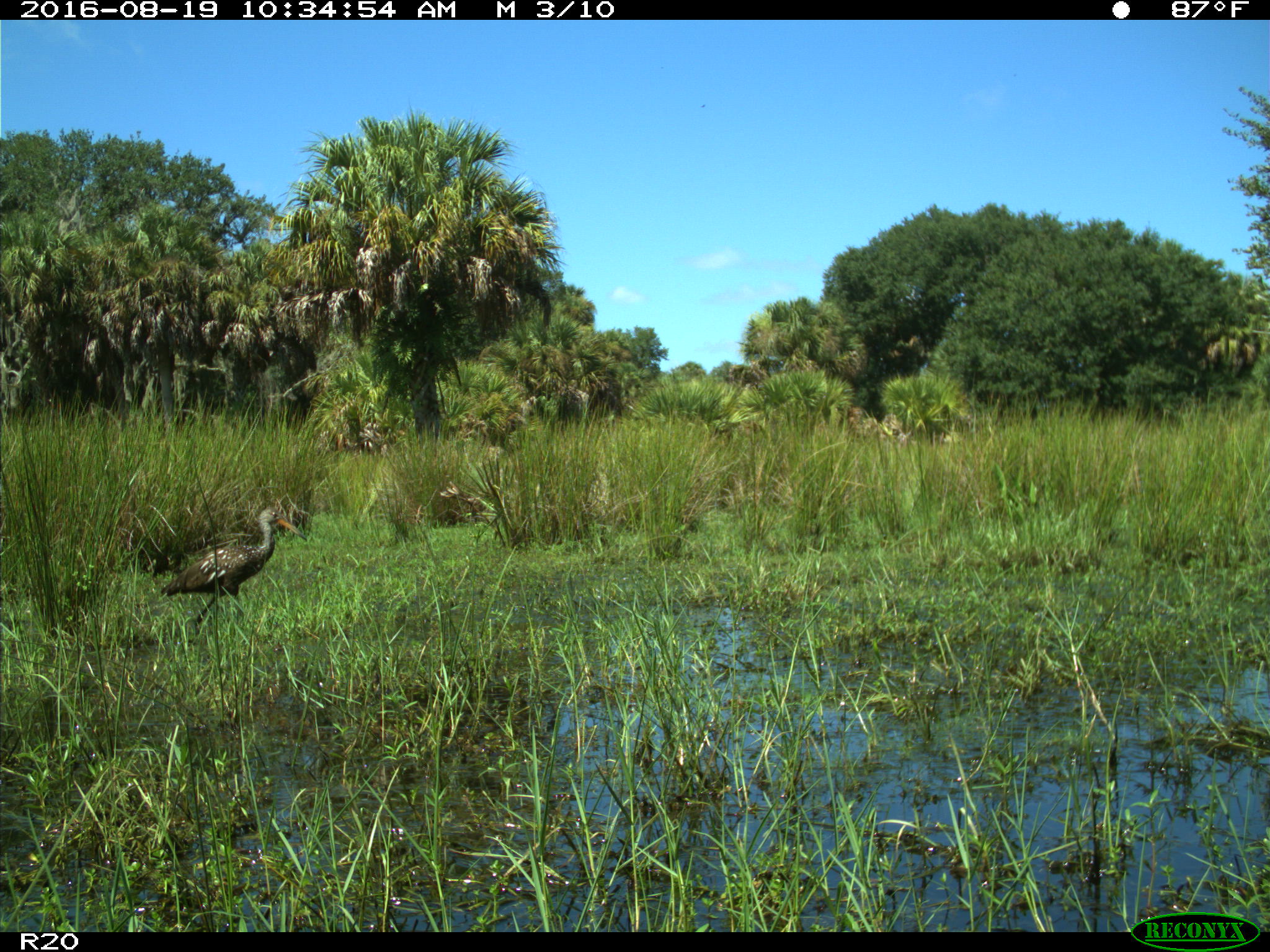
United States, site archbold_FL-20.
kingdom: Animalia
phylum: Chordata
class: Aves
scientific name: Aves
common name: birds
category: unidentified bird